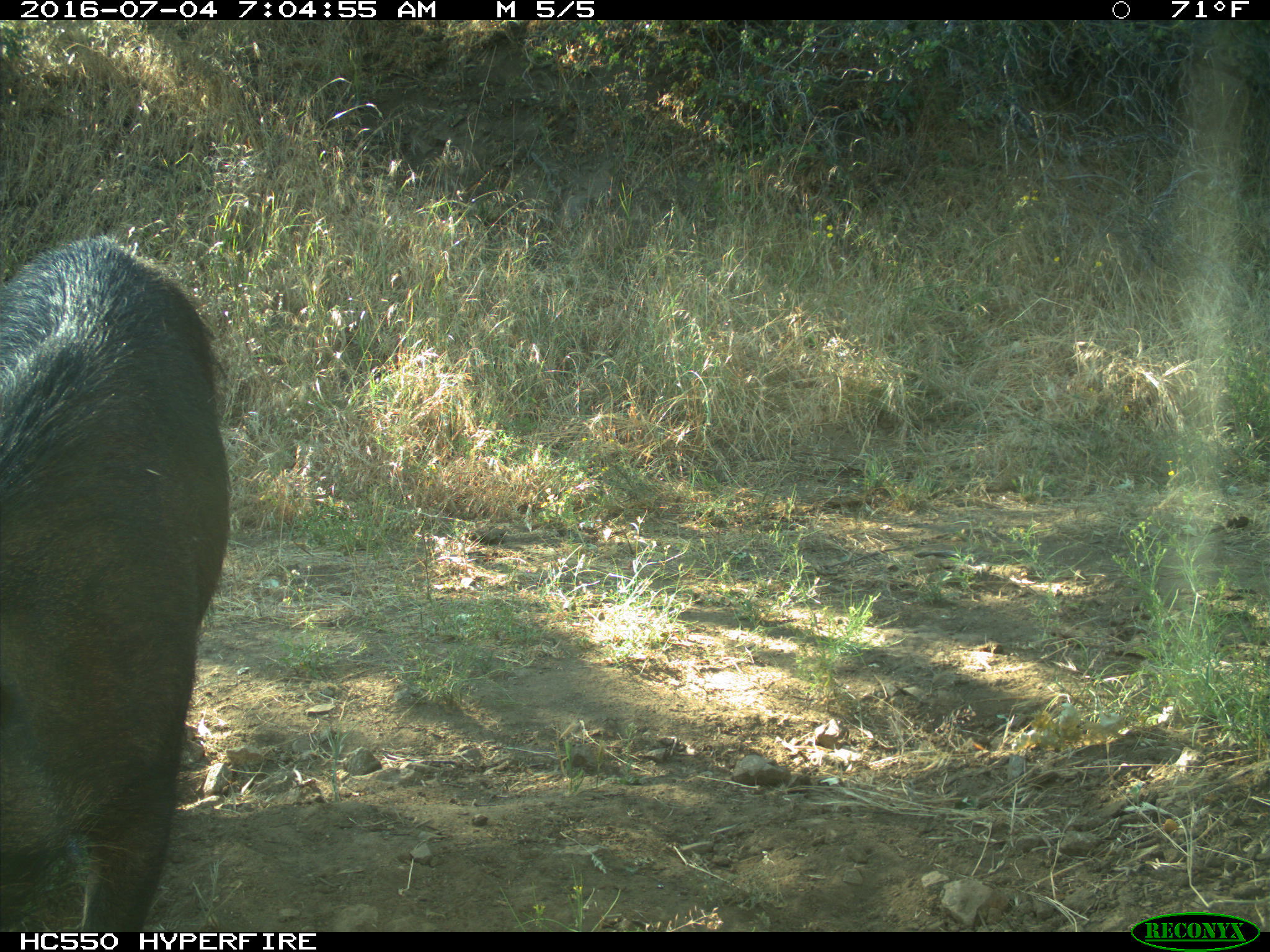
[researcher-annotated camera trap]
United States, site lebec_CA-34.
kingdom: Animalia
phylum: Chordata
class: Mammalia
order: Artiodactyla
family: Suidae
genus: Sus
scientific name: Sus scrofa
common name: wild boar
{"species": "Sus scrofa (wild boar)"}